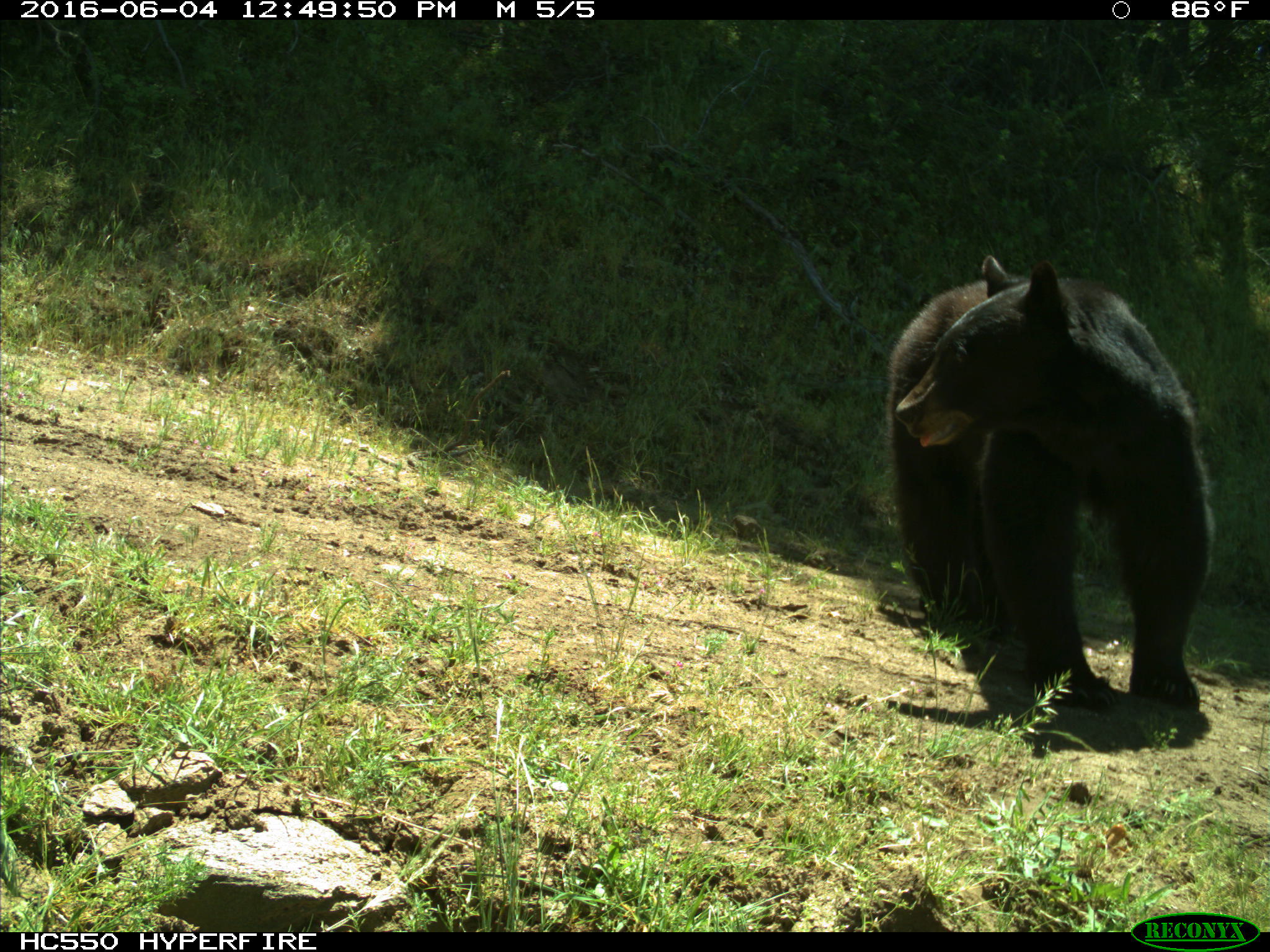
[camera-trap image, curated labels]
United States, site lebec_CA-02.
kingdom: Animalia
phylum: Chordata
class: Mammalia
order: Carnivora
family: Ursidae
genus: Ursus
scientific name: Ursus americanus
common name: american black bear